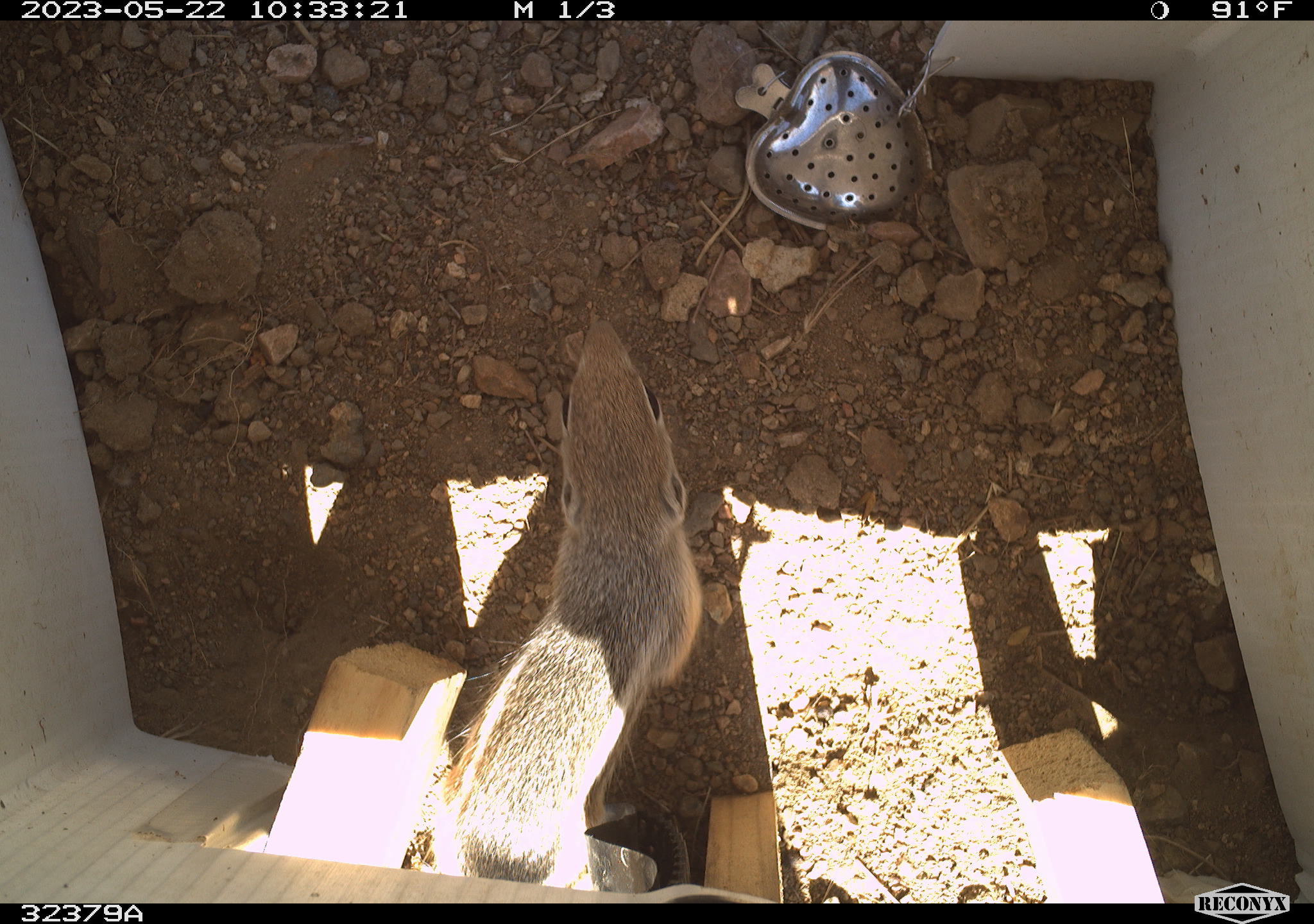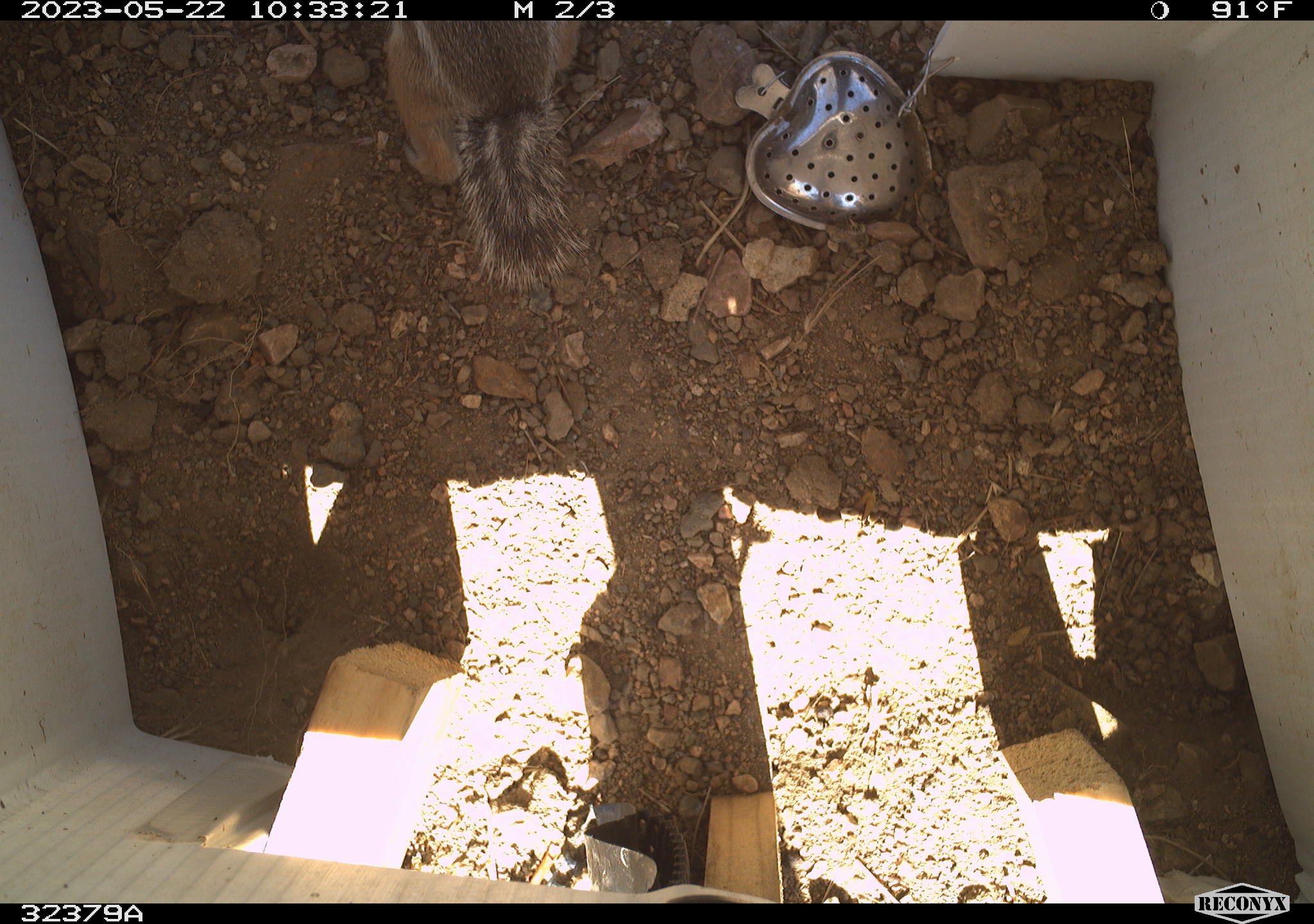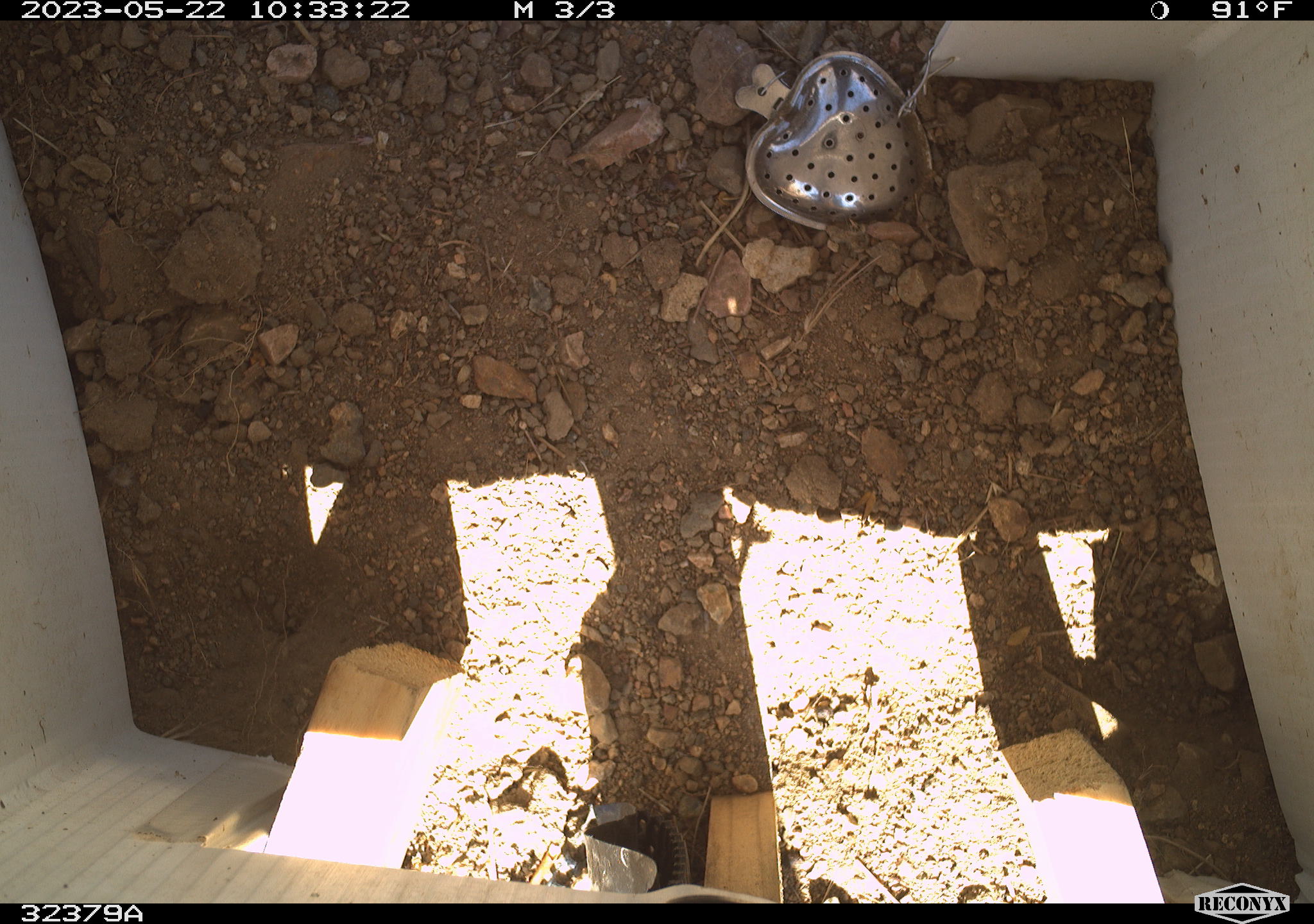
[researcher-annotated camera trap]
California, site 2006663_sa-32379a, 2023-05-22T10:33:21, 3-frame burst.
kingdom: Animalia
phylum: Chordata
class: Mammalia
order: Rodentia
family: Sciuridae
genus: Ammospermophilus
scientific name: Ammospermophilus leucurus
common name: white-tailed antelope squirrel